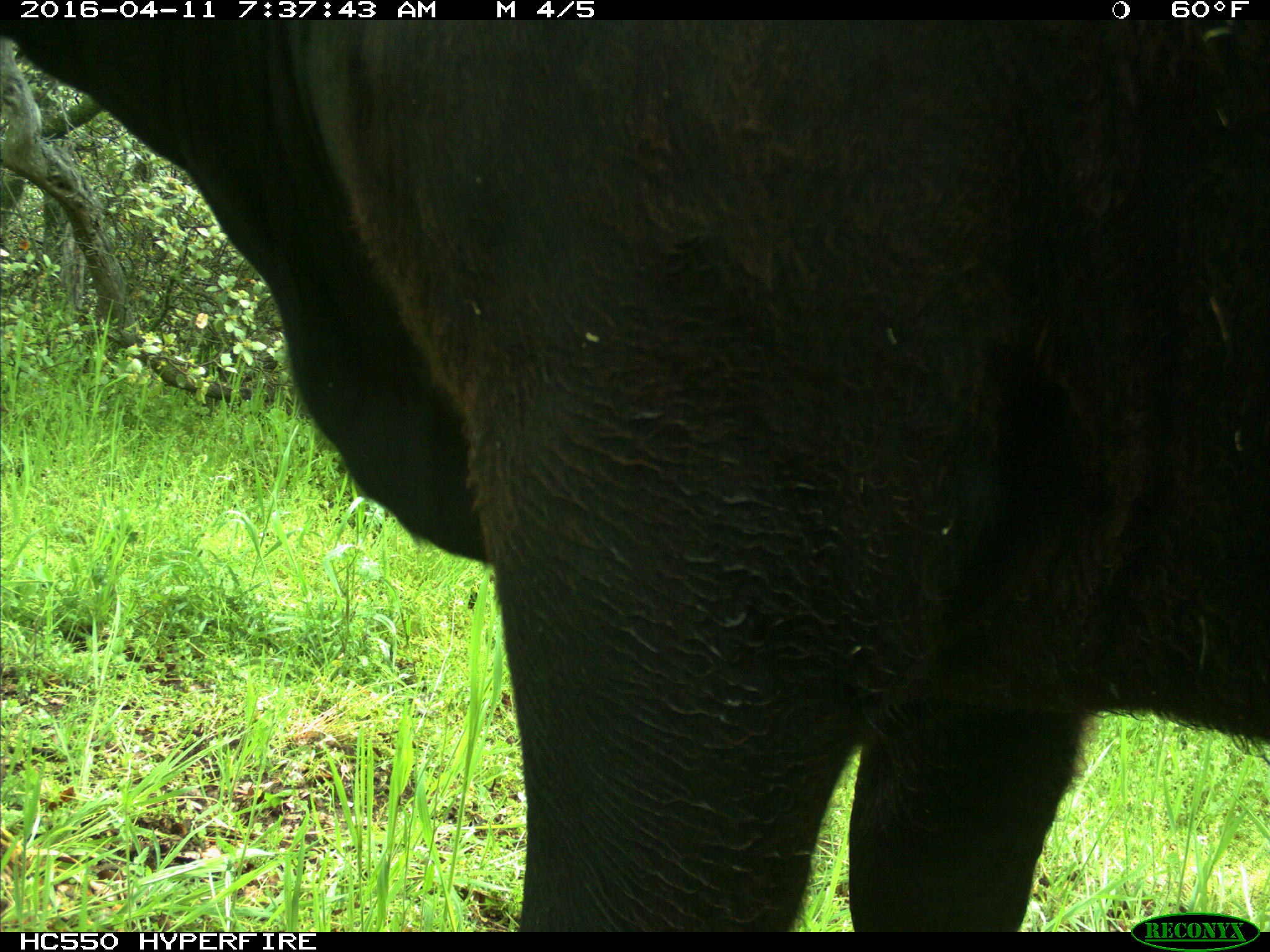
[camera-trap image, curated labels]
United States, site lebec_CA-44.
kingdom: Animalia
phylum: Chordata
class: Mammalia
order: Artiodactyla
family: Bovidae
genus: Bos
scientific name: Bos taurus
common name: domestic cow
Bos taurus (domestic cow).